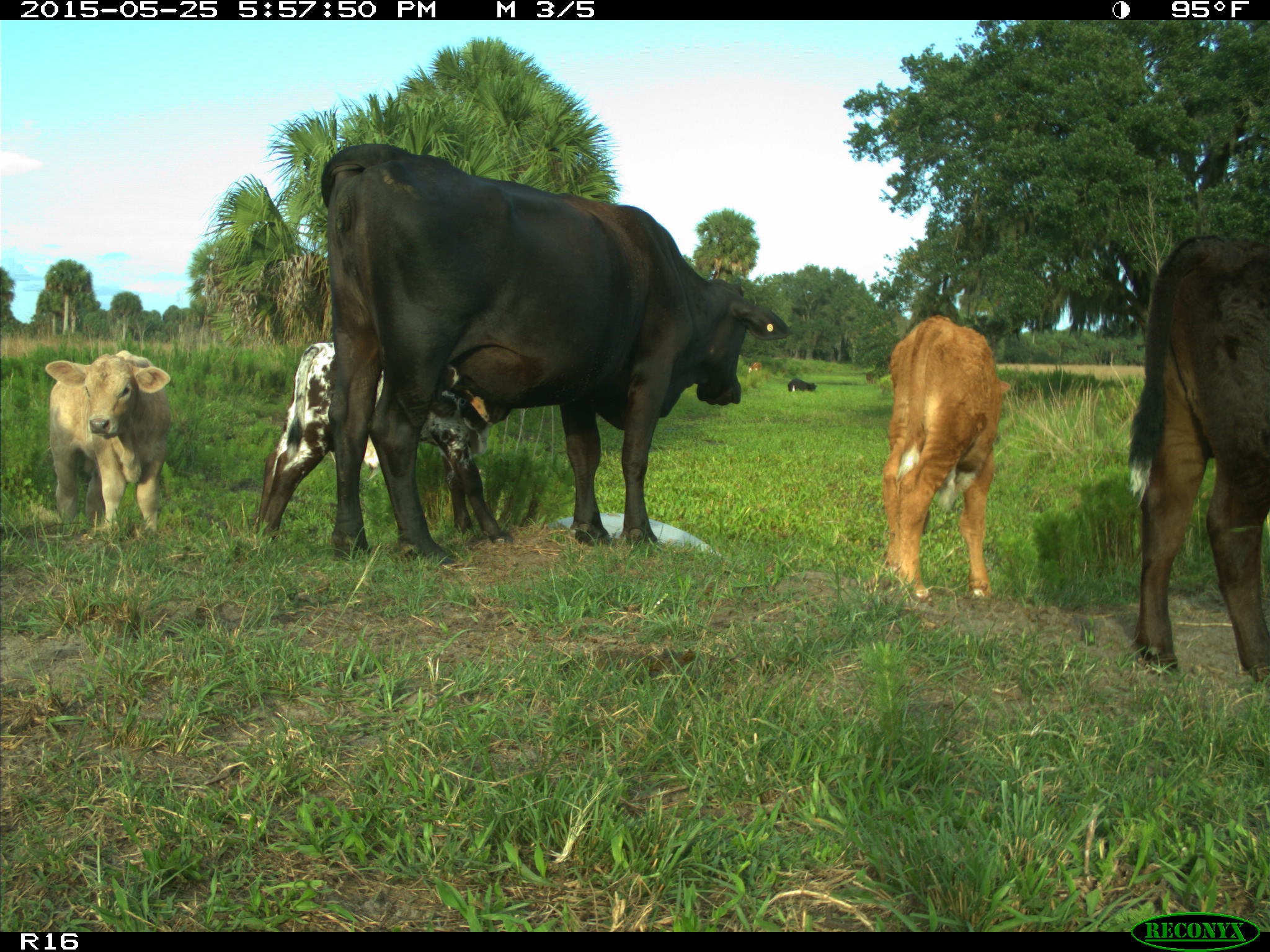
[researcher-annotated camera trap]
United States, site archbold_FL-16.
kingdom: Animalia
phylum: Chordata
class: Mammalia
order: Artiodactyla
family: Bovidae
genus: Bos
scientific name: Bos taurus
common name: domestic cow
Bos taurus (domestic cow).